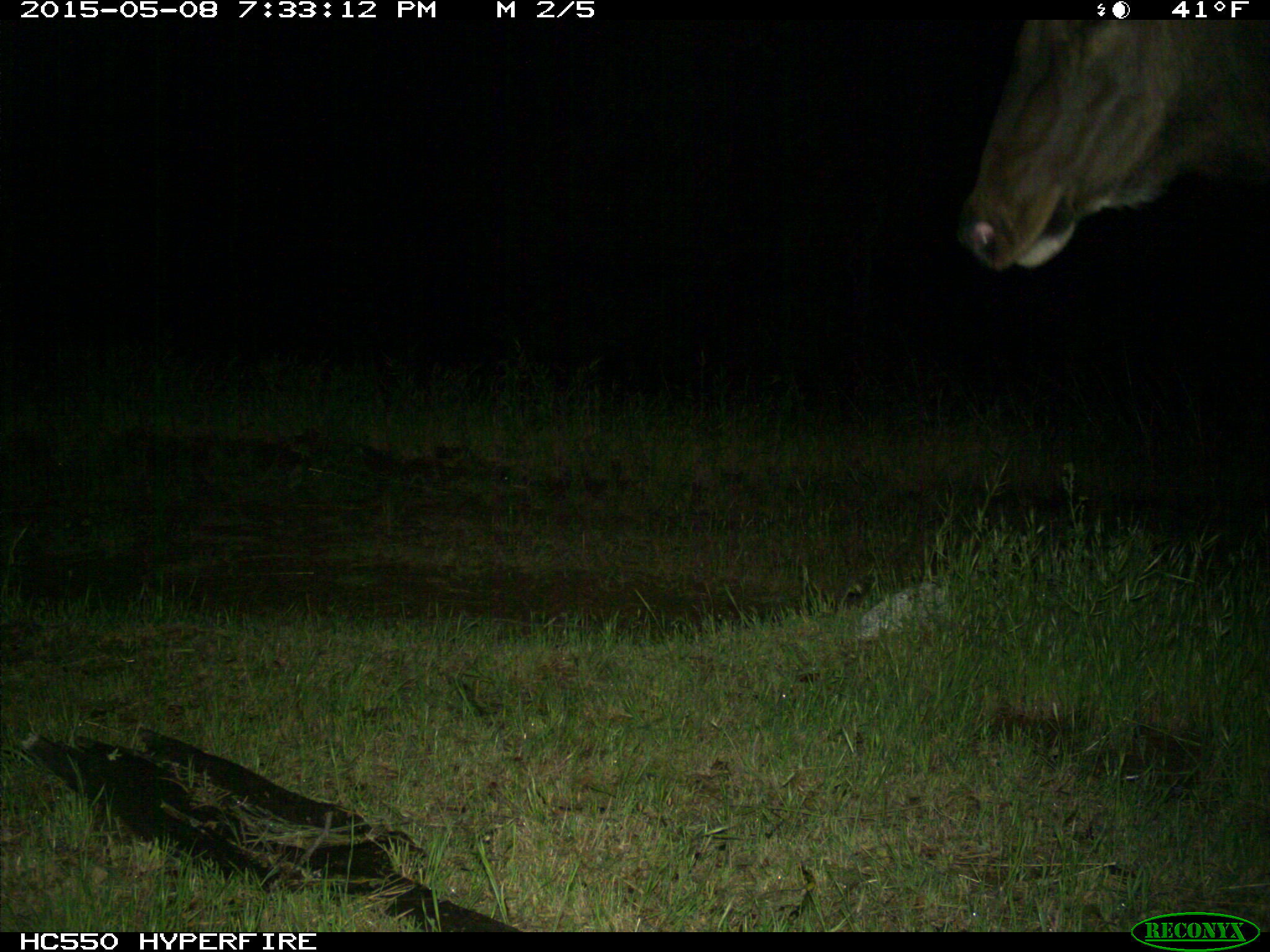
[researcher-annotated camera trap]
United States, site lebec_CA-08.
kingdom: Animalia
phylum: Chordata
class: Mammalia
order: Artiodactyla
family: Cervidae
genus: Cervus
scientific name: Cervus canadensis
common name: elk